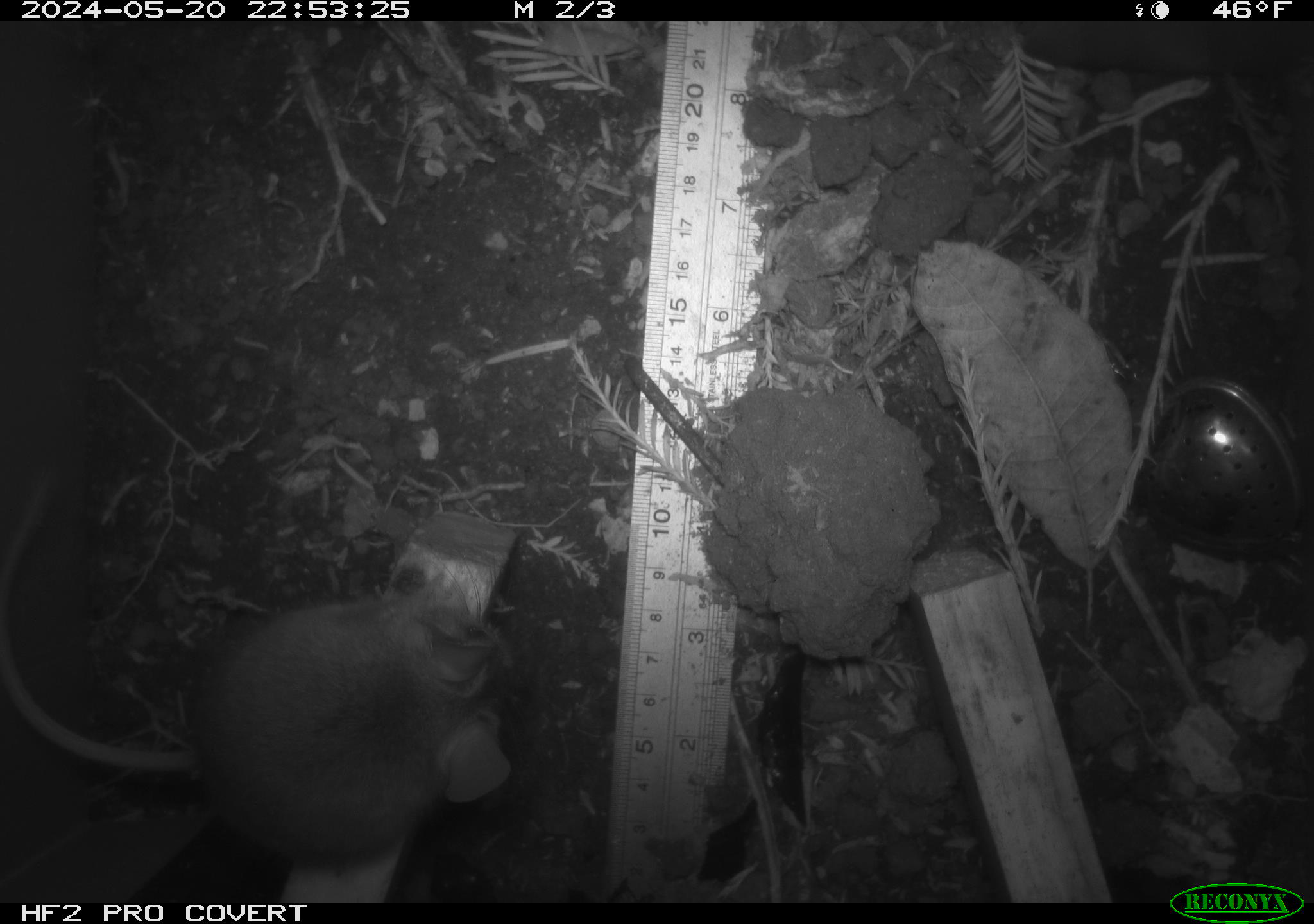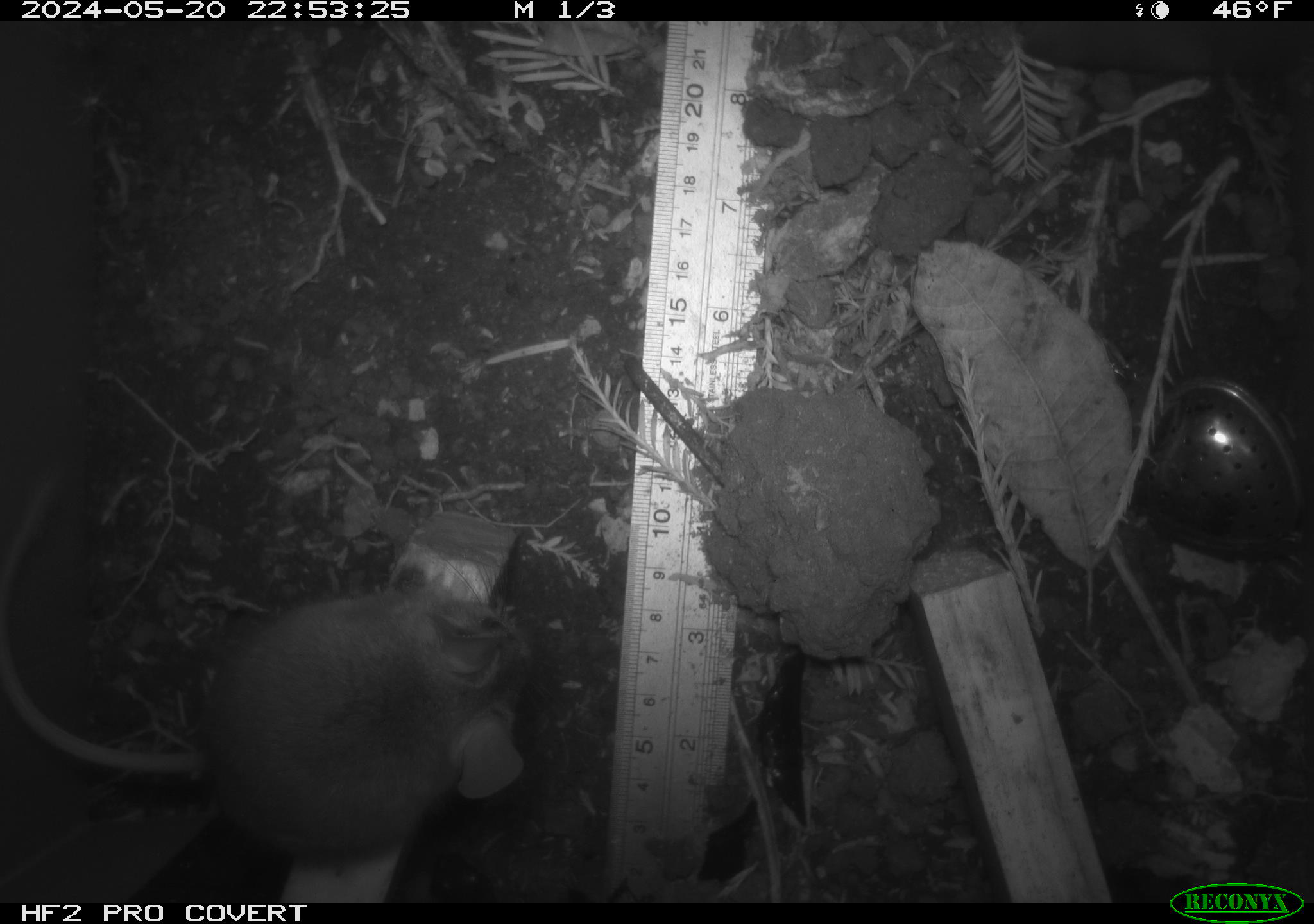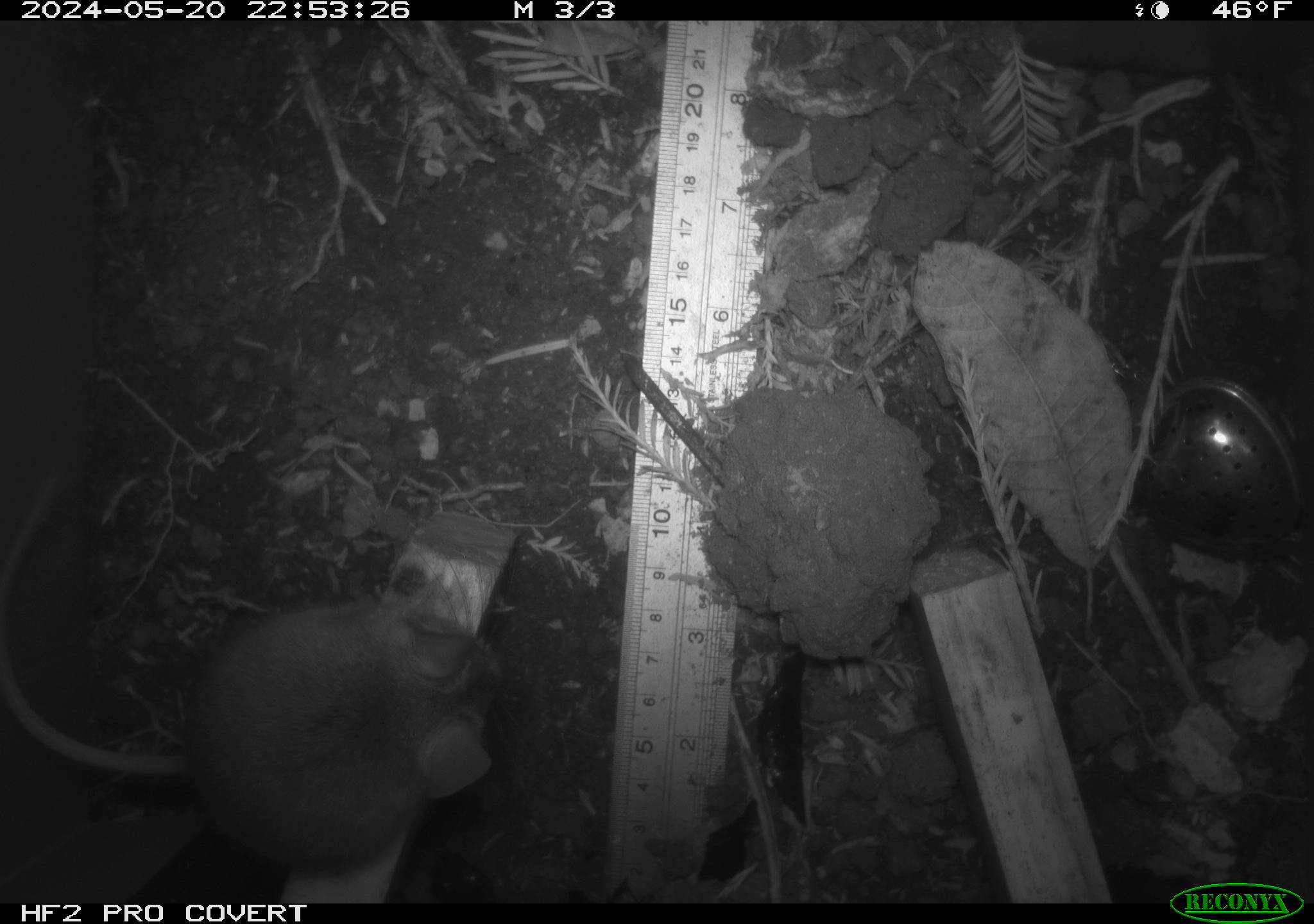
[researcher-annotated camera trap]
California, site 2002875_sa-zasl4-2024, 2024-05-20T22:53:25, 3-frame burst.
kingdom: Animalia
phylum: Chordata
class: Mammalia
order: Rodentia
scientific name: Rodentia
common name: mouse species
Mouse species (Rodentia).